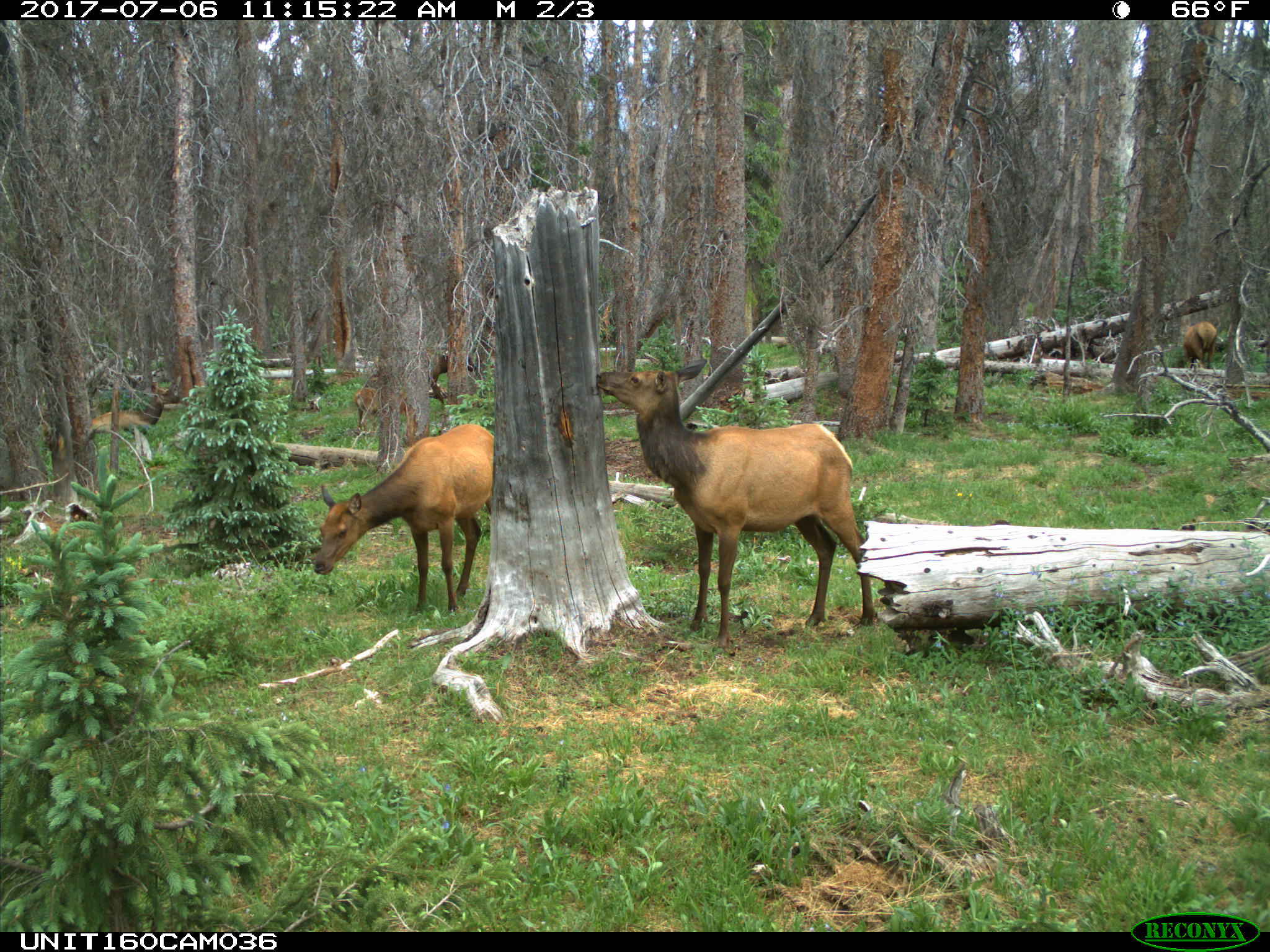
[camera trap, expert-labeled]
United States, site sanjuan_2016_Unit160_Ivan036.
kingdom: Animalia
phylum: Chordata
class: Mammalia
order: Artiodactyla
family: Cervidae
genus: Cervus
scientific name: Cervus elaphus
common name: red deer